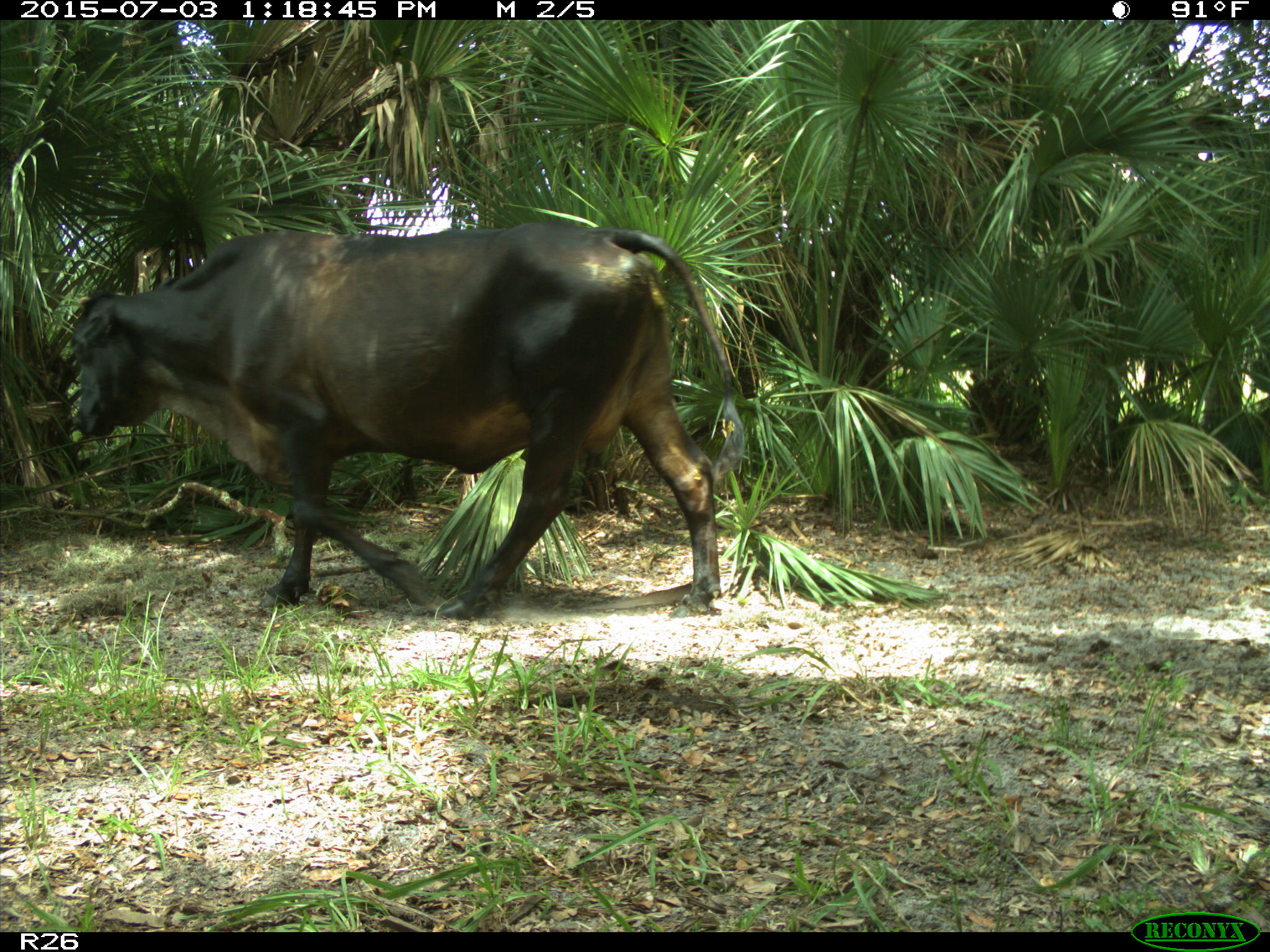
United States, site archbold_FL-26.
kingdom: Animalia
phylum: Chordata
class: Mammalia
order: Artiodactyla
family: Bovidae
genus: Bos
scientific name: Bos taurus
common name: domestic cow